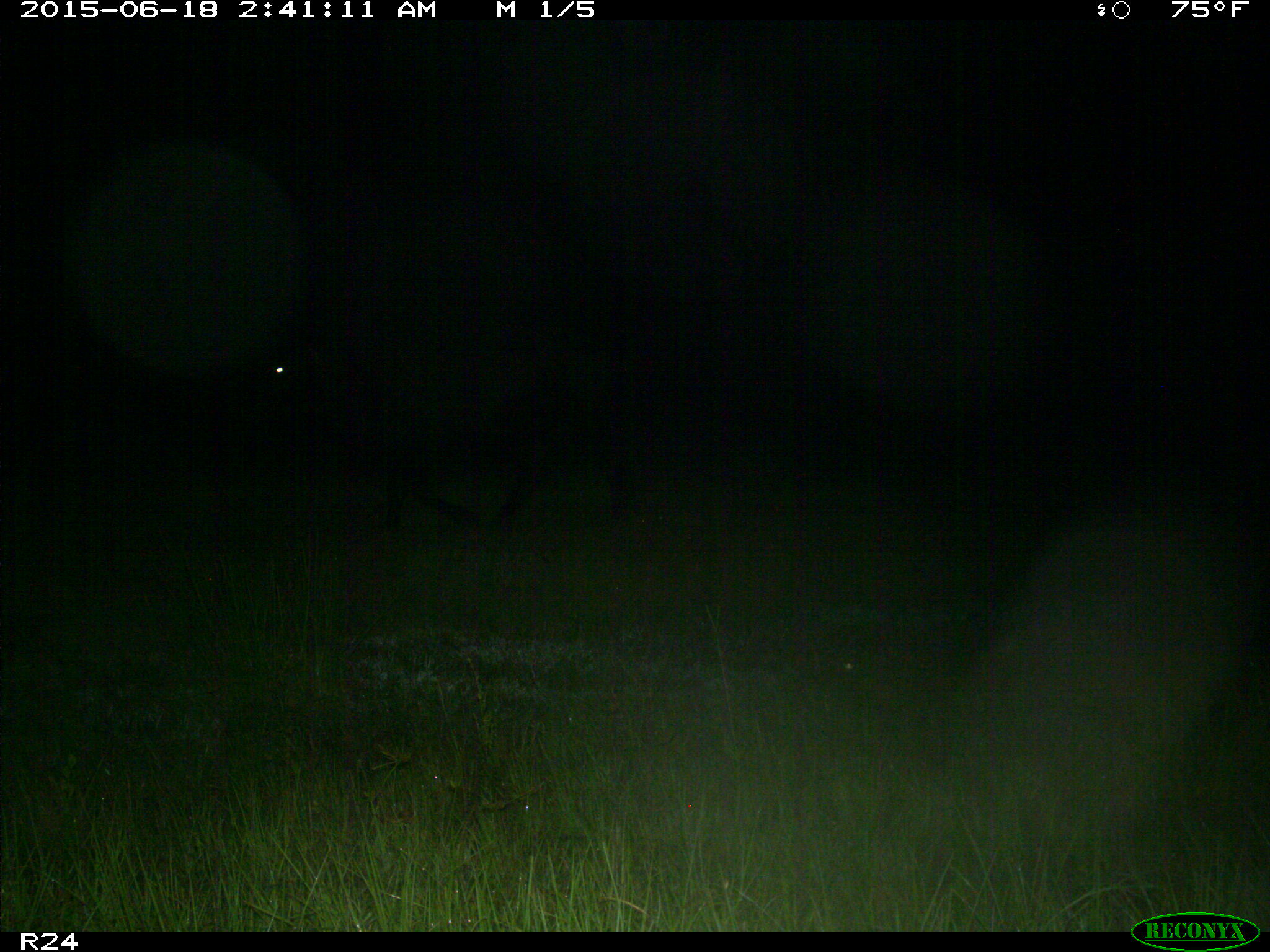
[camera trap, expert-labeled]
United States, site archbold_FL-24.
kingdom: Animalia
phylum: Chordata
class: Mammalia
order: Artiodactyla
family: Bovidae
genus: Bos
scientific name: Bos taurus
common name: domestic cow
Bos taurus (domestic cow).